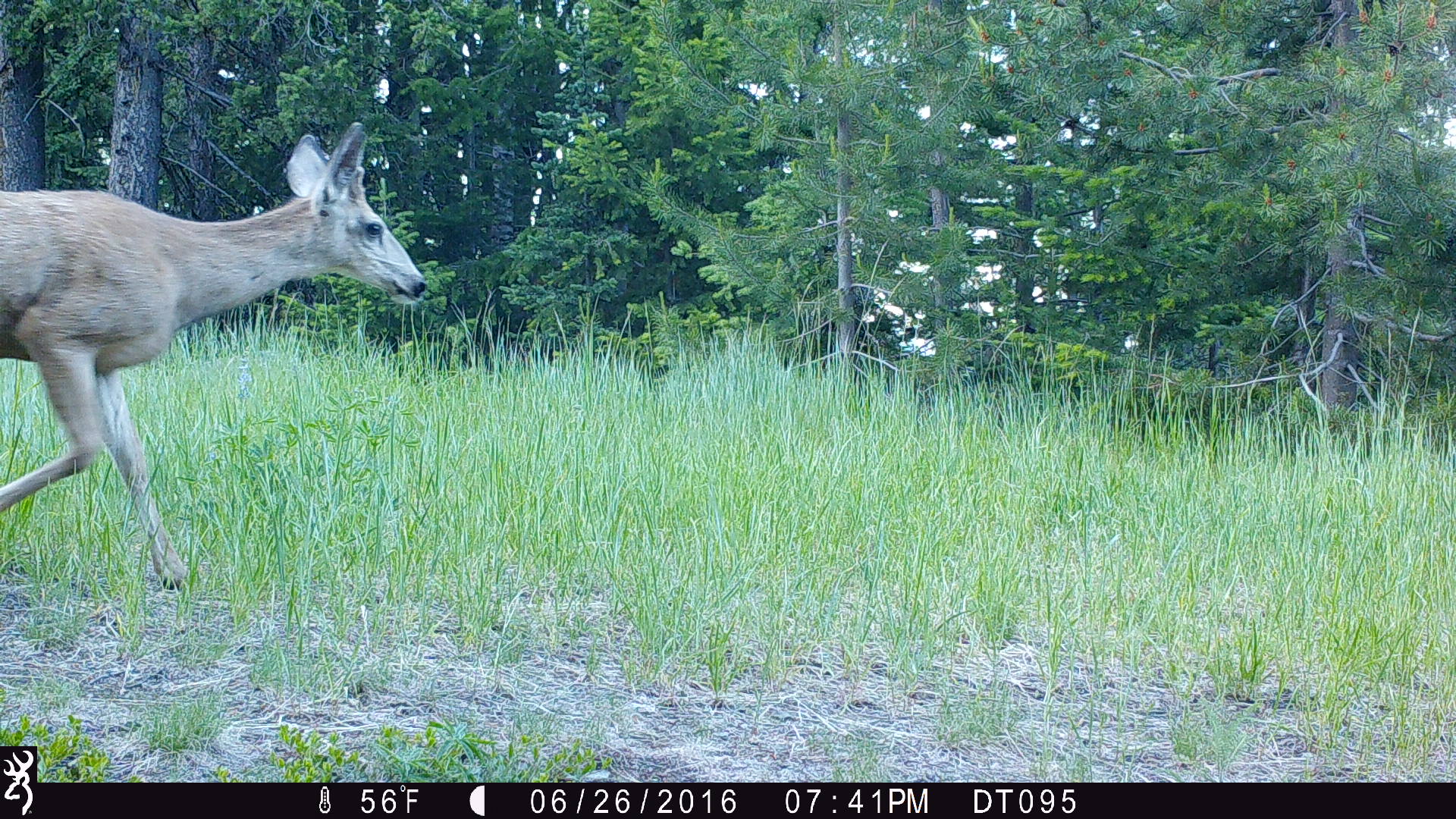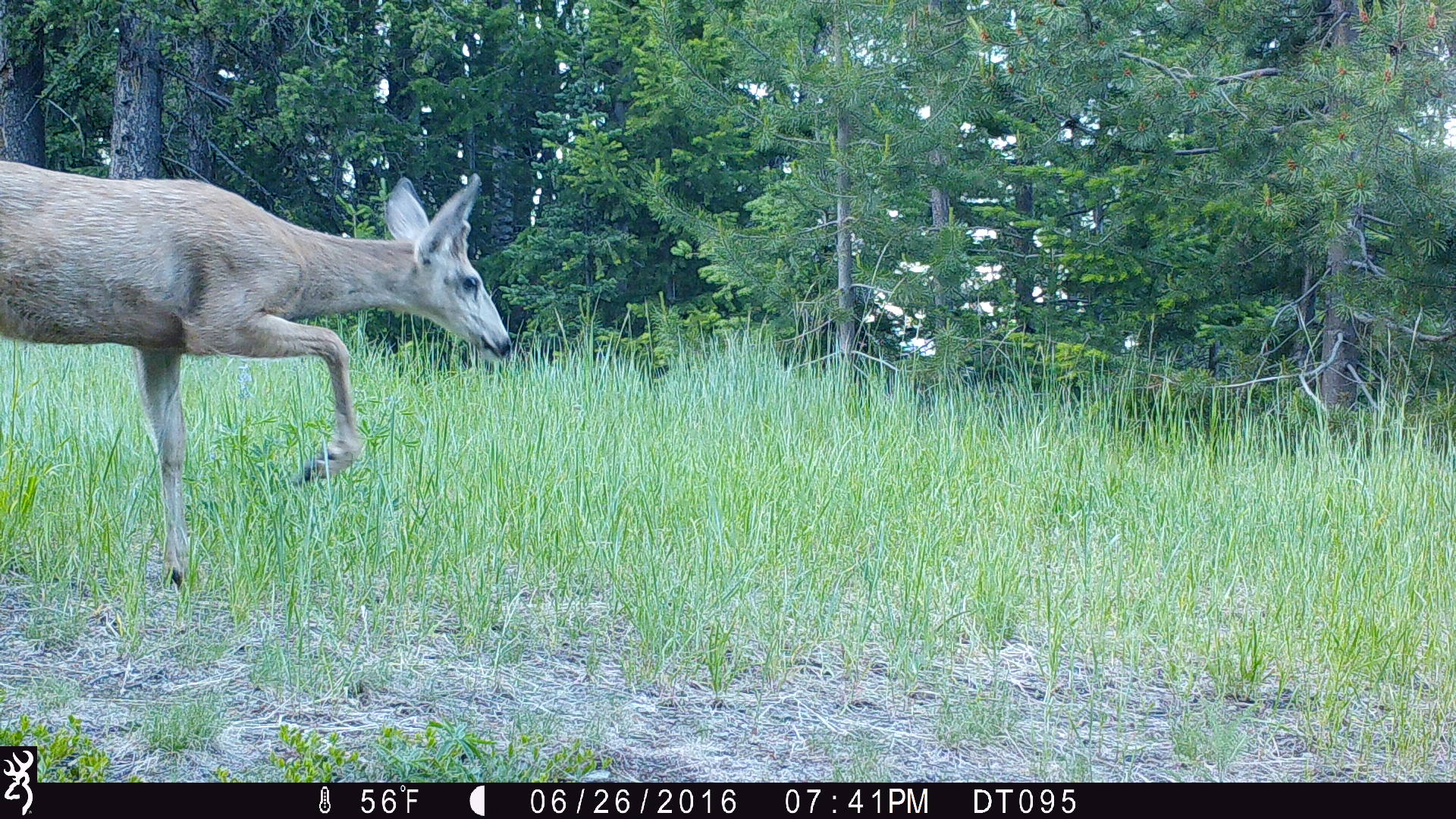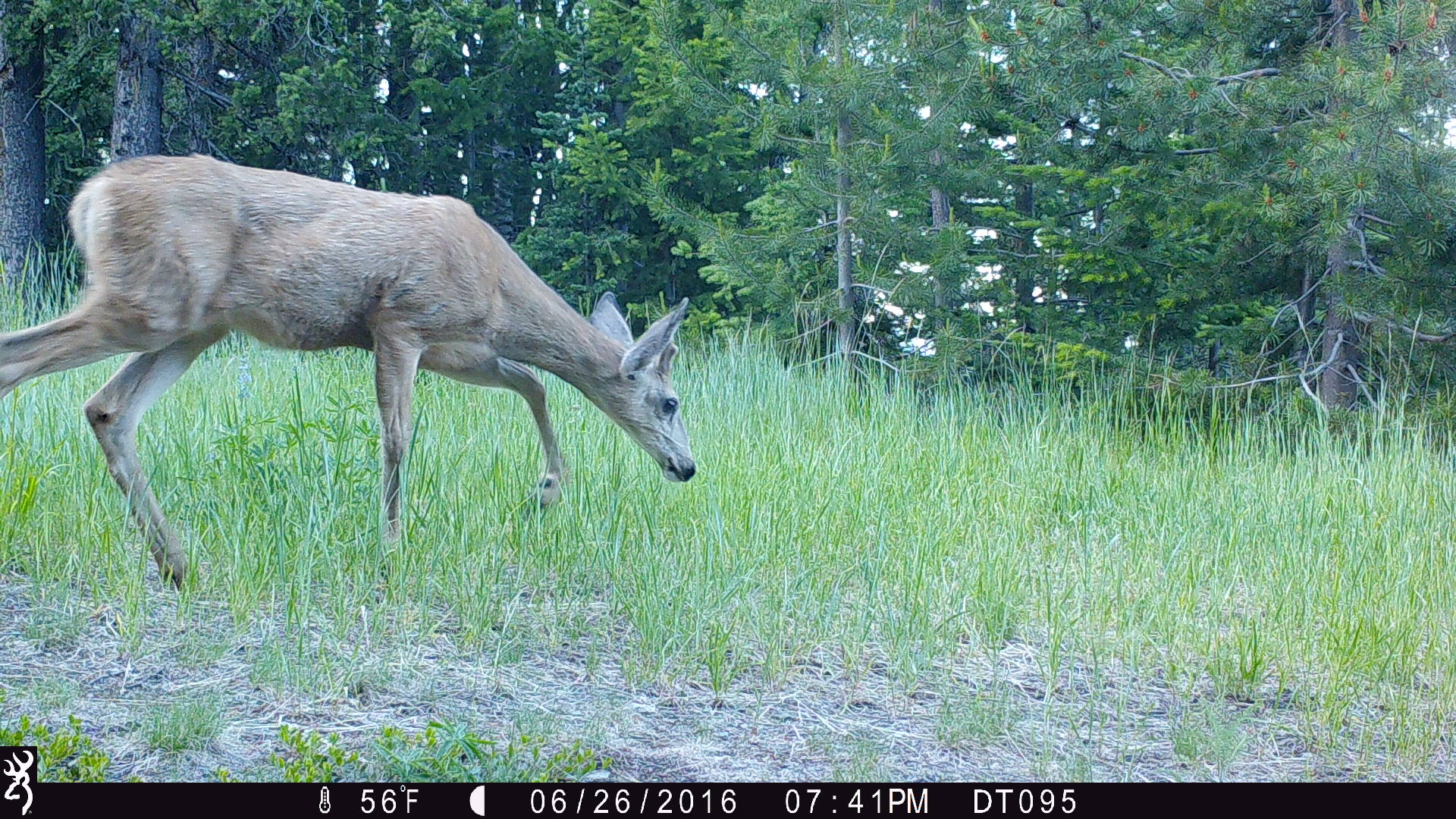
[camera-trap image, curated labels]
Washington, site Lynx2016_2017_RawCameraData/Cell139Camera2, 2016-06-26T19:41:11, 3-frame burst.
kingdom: Animalia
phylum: Chordata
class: Mammalia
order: Artiodactyla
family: Cervidae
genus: Odocoileus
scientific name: Odocoileus hemionus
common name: mule deer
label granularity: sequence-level